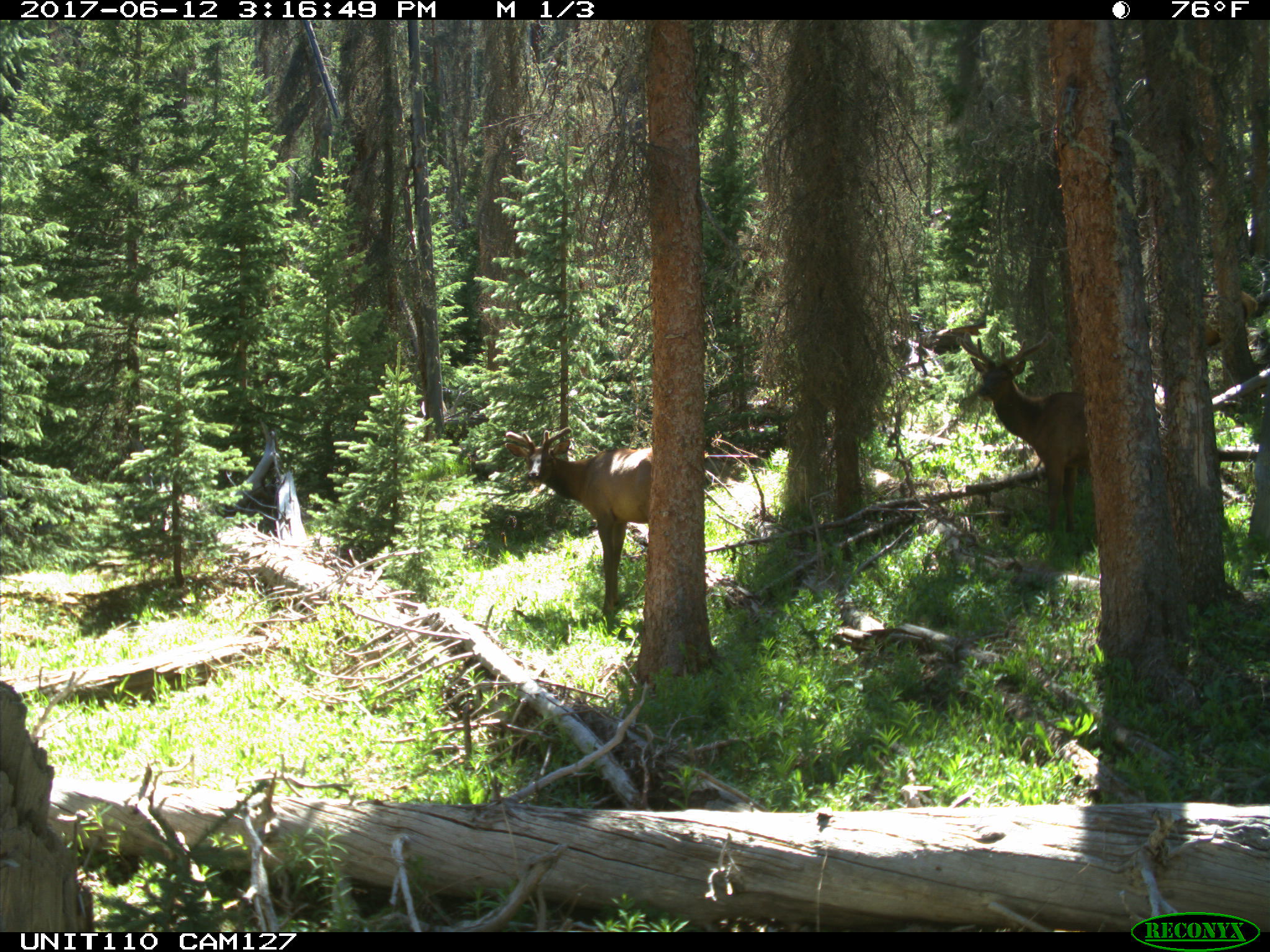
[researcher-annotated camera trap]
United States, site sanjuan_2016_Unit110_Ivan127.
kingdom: Animalia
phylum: Chordata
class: Mammalia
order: Artiodactyla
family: Cervidae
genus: Cervus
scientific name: Cervus elaphus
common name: red deer